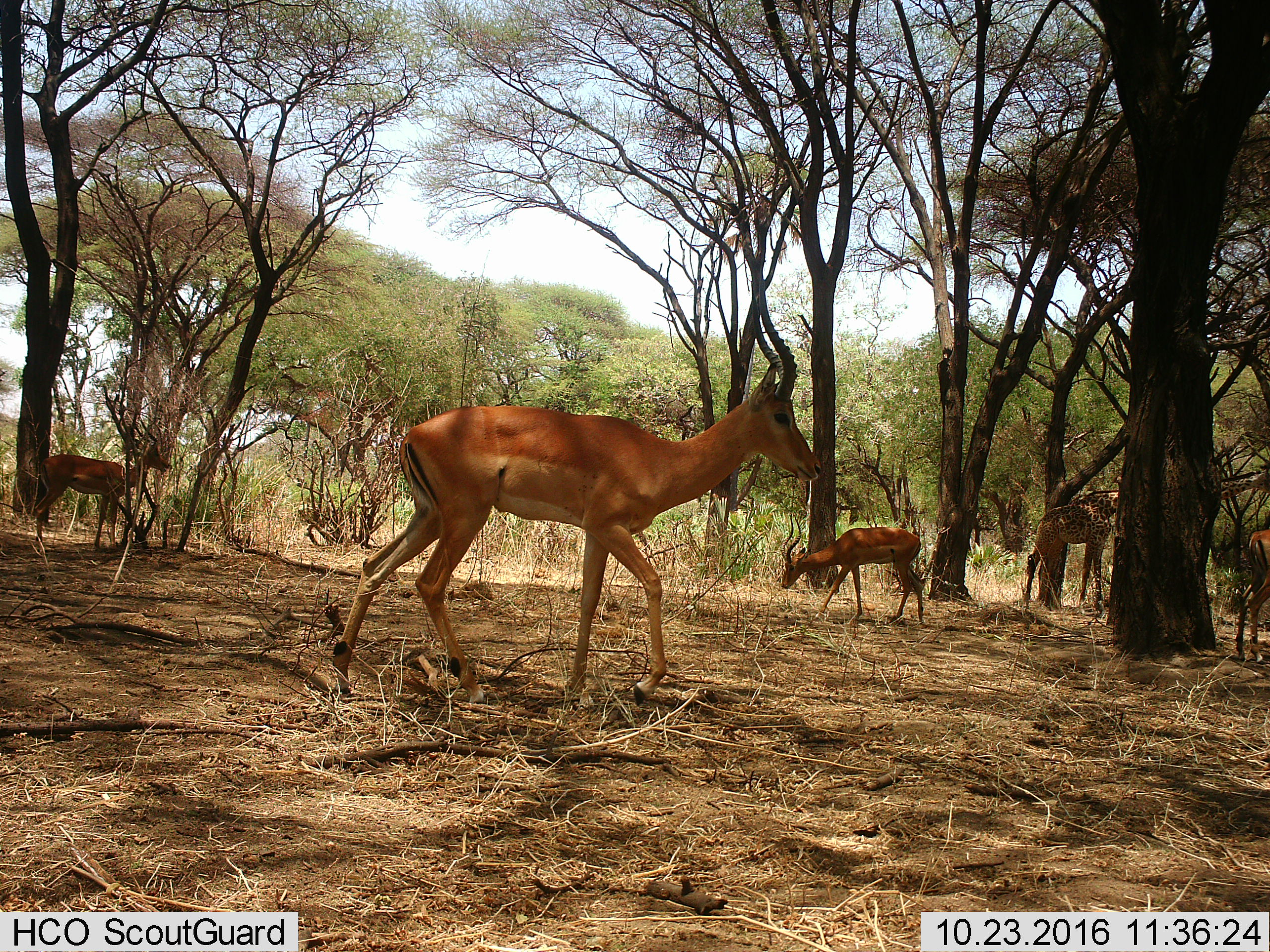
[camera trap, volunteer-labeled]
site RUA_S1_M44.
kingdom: Animalia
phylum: Chordata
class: Mammalia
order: Artiodactyla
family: Giraffidae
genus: Giraffa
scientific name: Giraffa camelopardalis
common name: giraffe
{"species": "giraffe (Giraffa camelopardalis)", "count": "1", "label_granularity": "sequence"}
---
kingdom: Animalia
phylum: Chordata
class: Mammalia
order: Artiodactyla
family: Bovidae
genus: Aepyceros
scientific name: Aepyceros melampus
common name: impala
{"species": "impala (Aepyceros melampus)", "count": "4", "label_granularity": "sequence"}